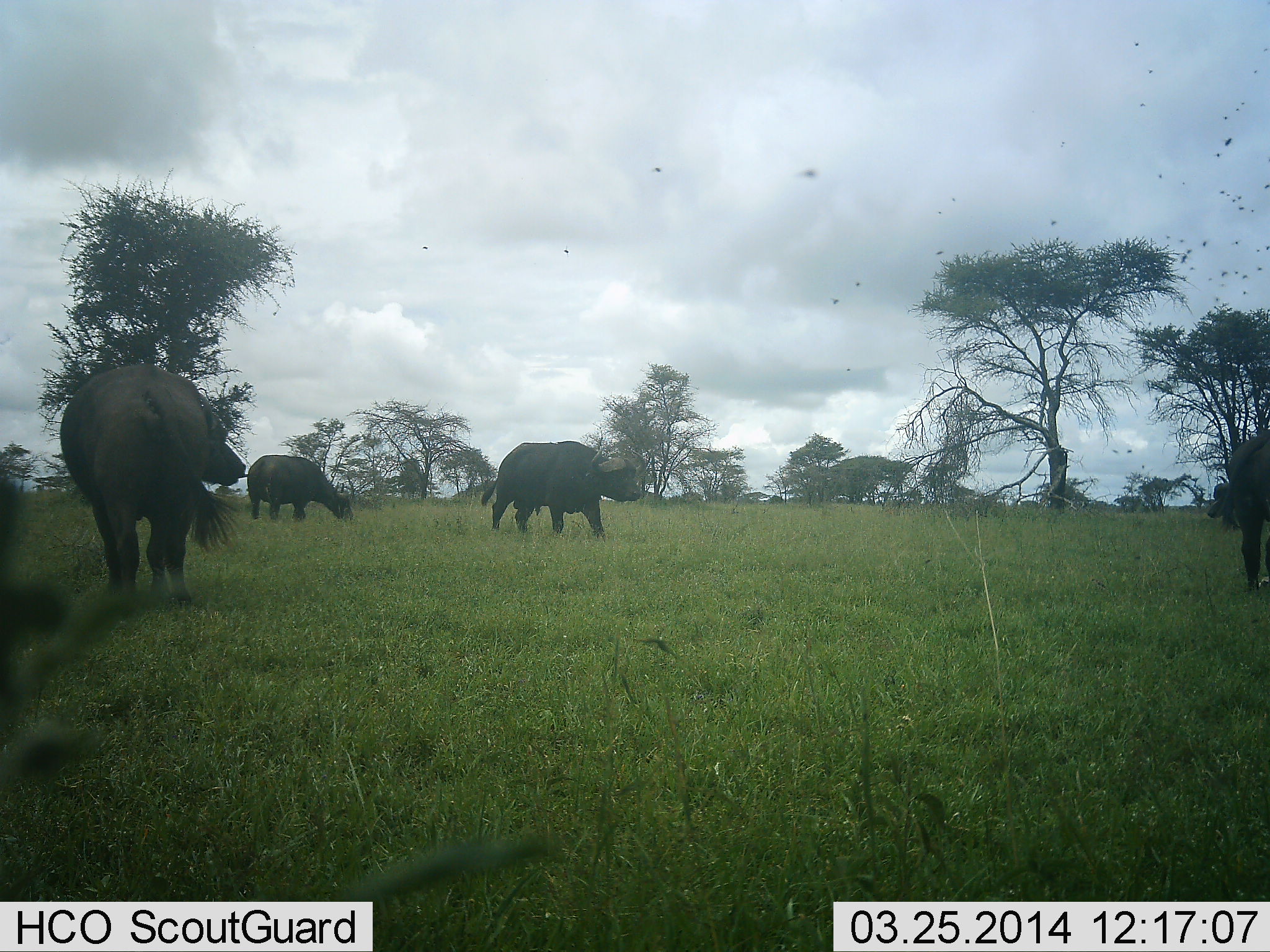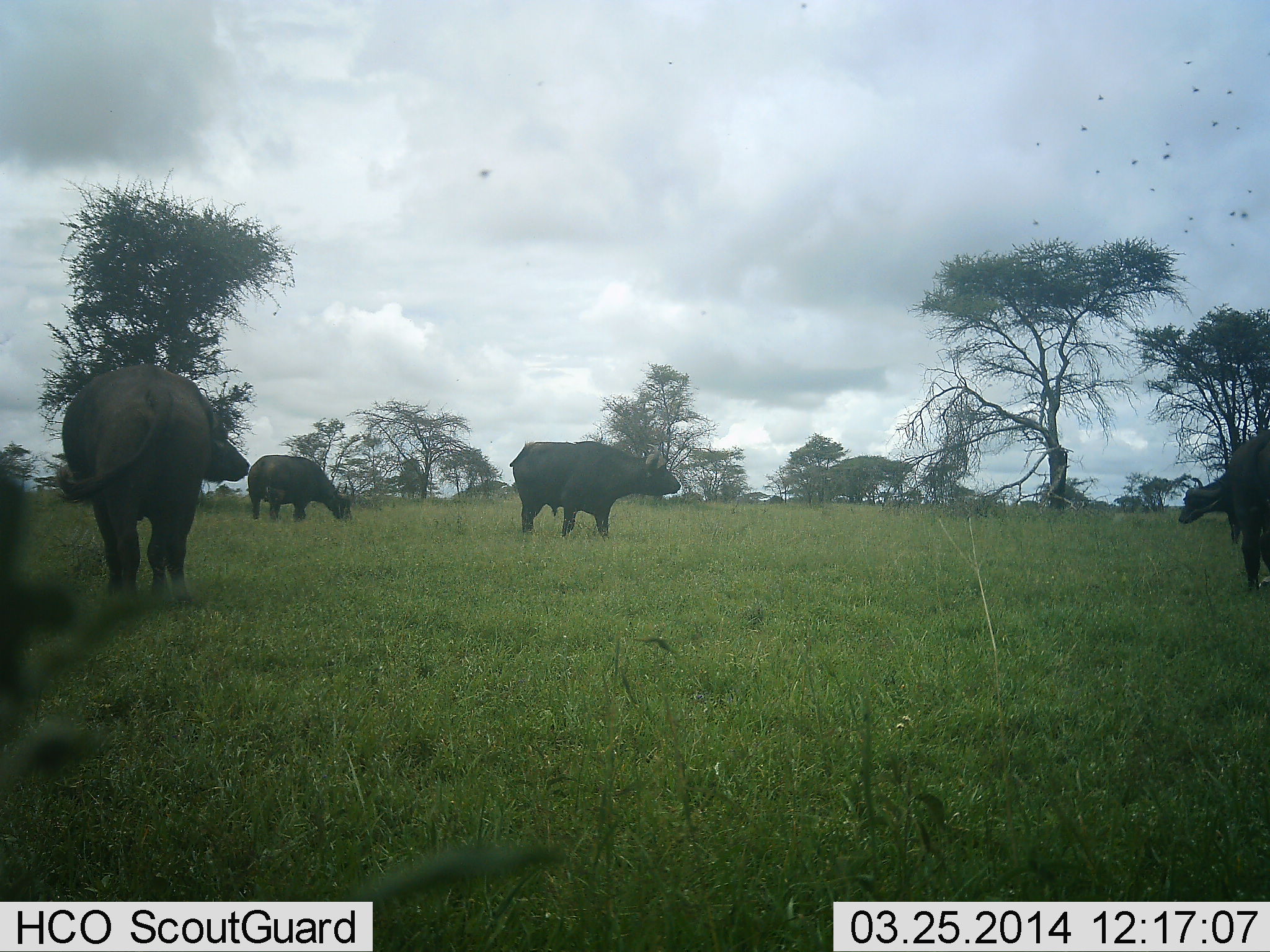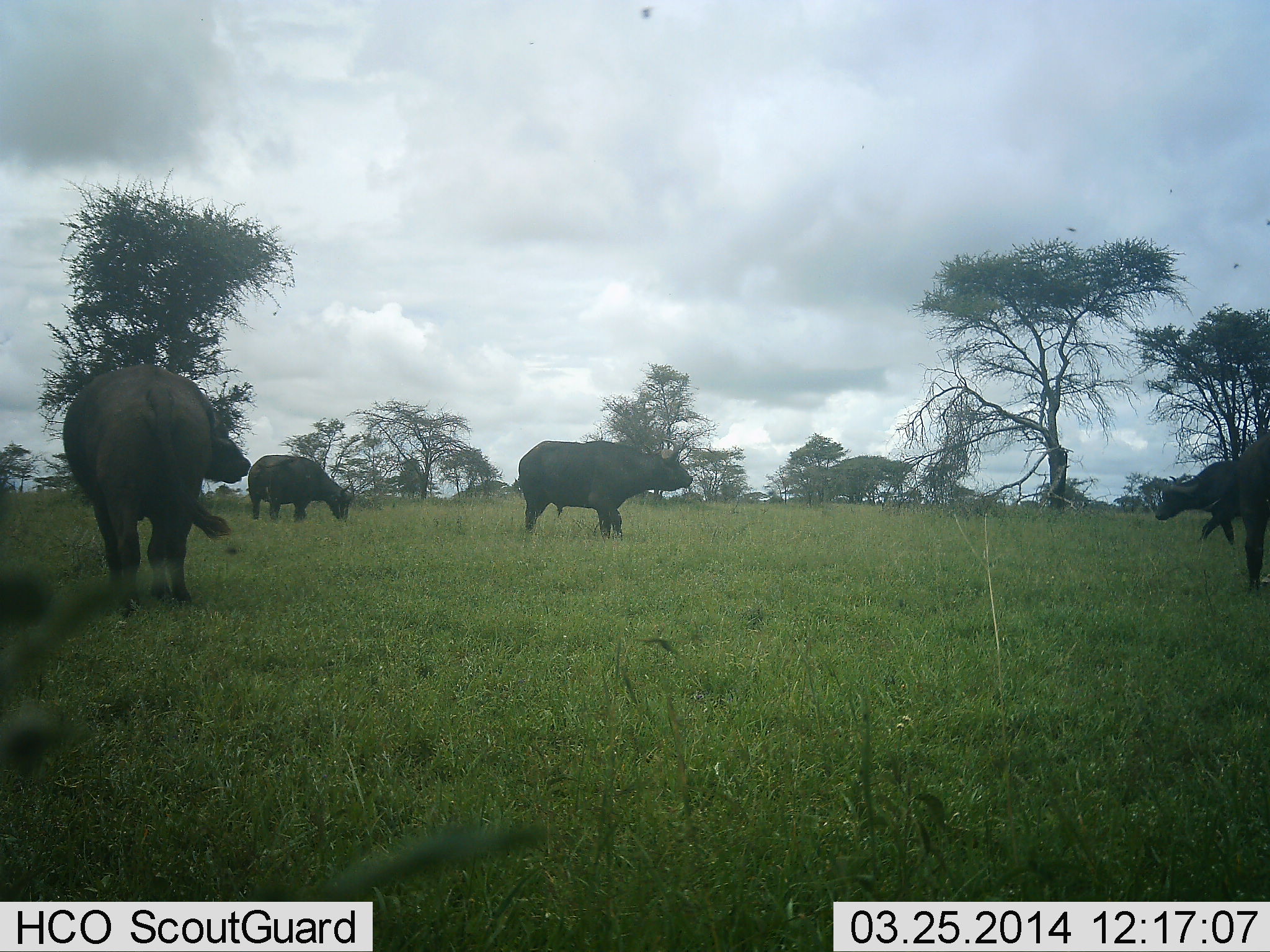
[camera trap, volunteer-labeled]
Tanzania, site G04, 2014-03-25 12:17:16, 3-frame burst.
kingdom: Animalia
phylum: Chordata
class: Mammalia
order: Artiodactyla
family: Bovidae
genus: Syncerus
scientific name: Syncerus caffer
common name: cape buffalo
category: buffalo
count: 5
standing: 82%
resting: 0%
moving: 45%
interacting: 0%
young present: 0%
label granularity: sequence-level